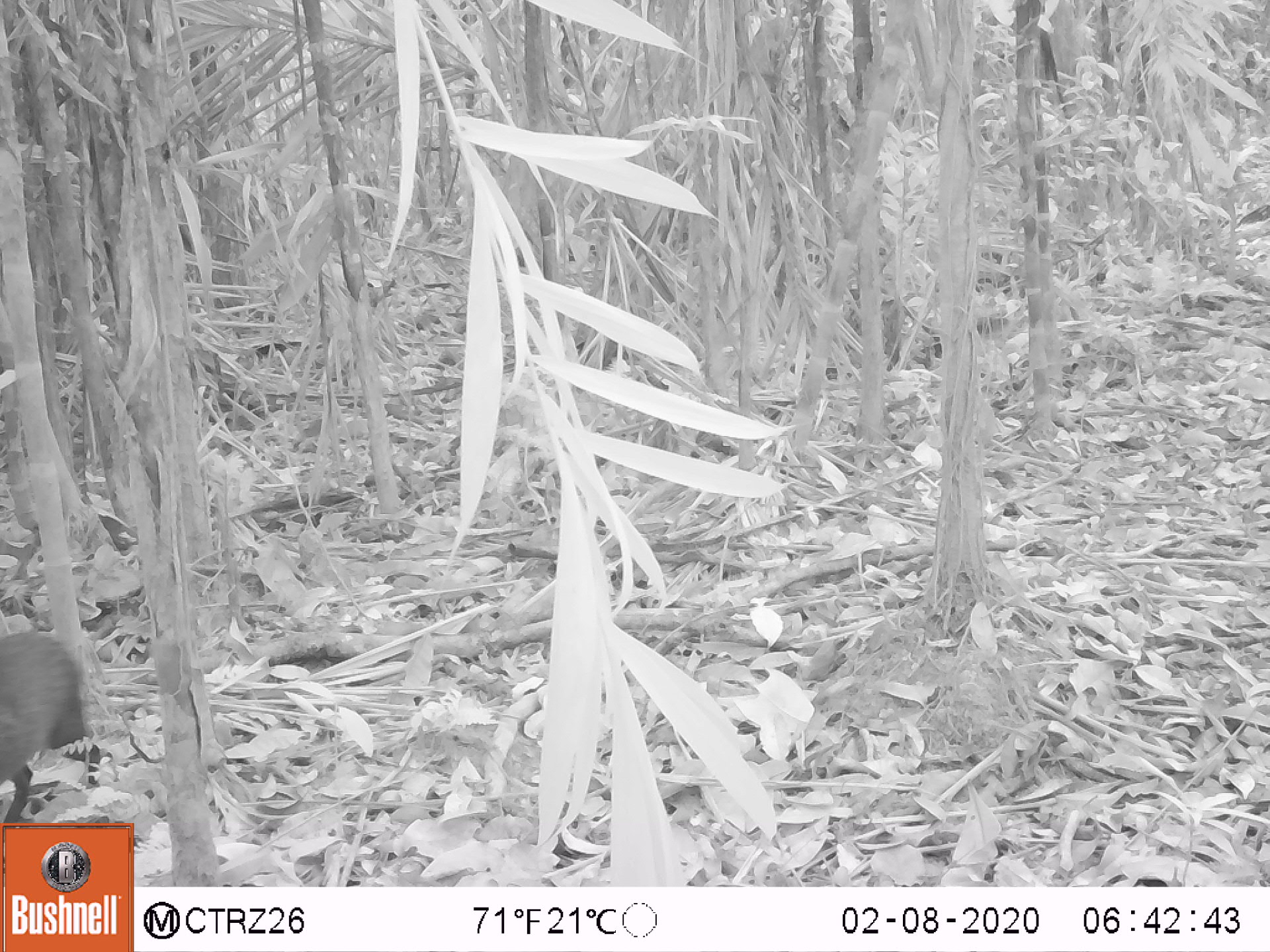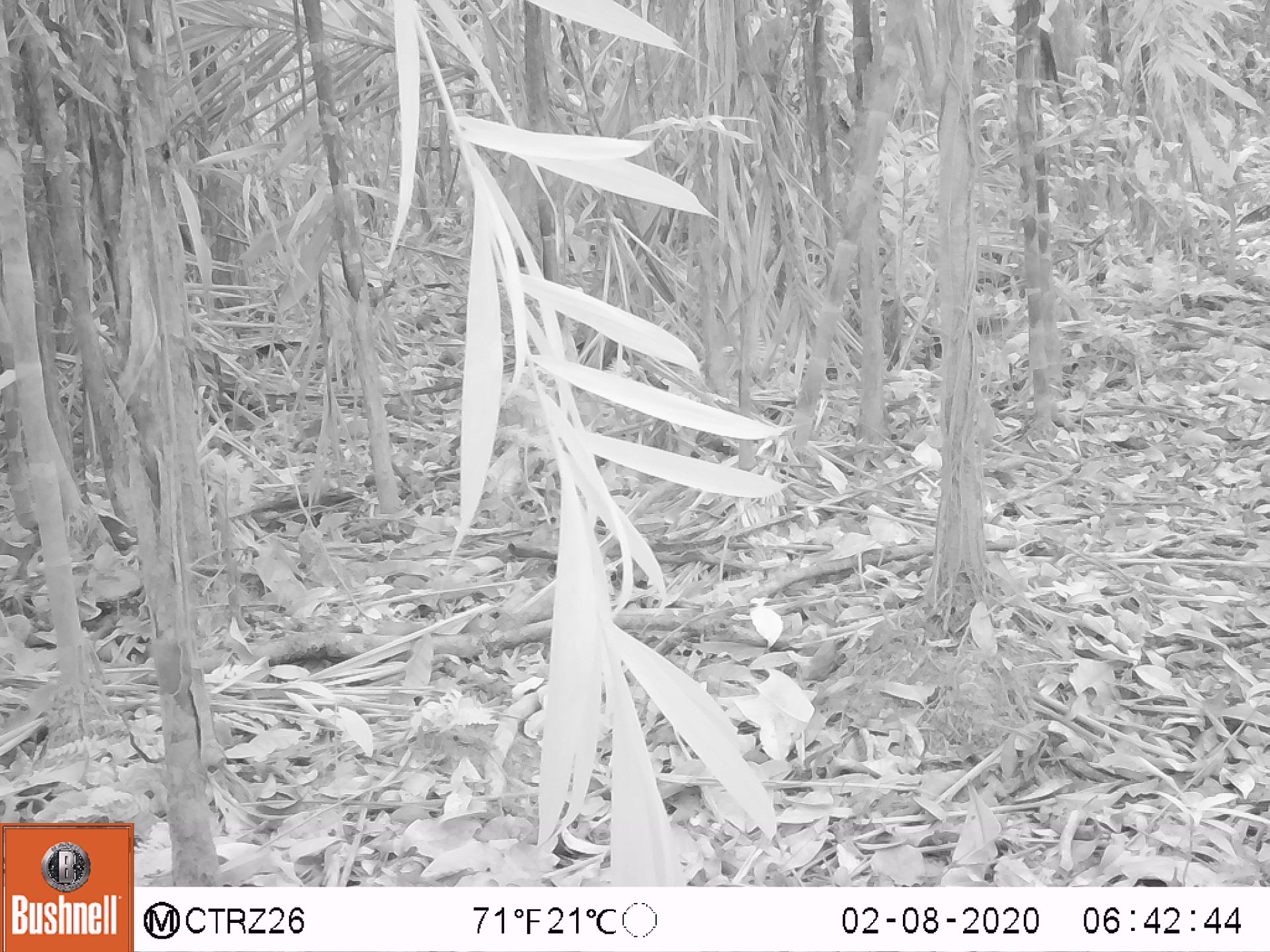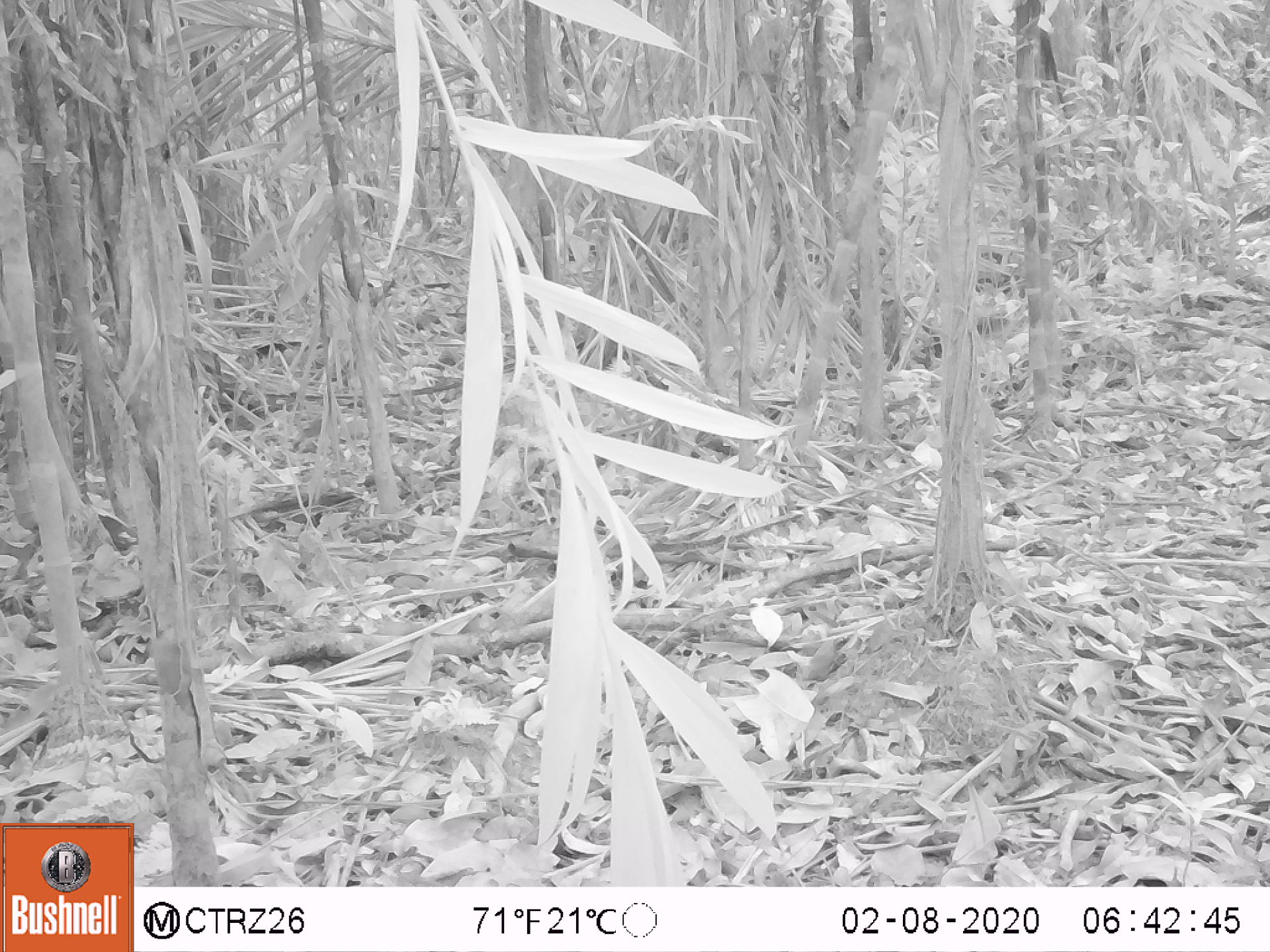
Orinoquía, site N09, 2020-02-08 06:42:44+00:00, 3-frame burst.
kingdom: Animalia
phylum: Chordata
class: Mammalia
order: Rodentia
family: Dasyproctidae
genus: Dasyprocta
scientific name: Dasyprocta fuliginosa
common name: black agouti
Black agouti (Dasyprocta fuliginosa).